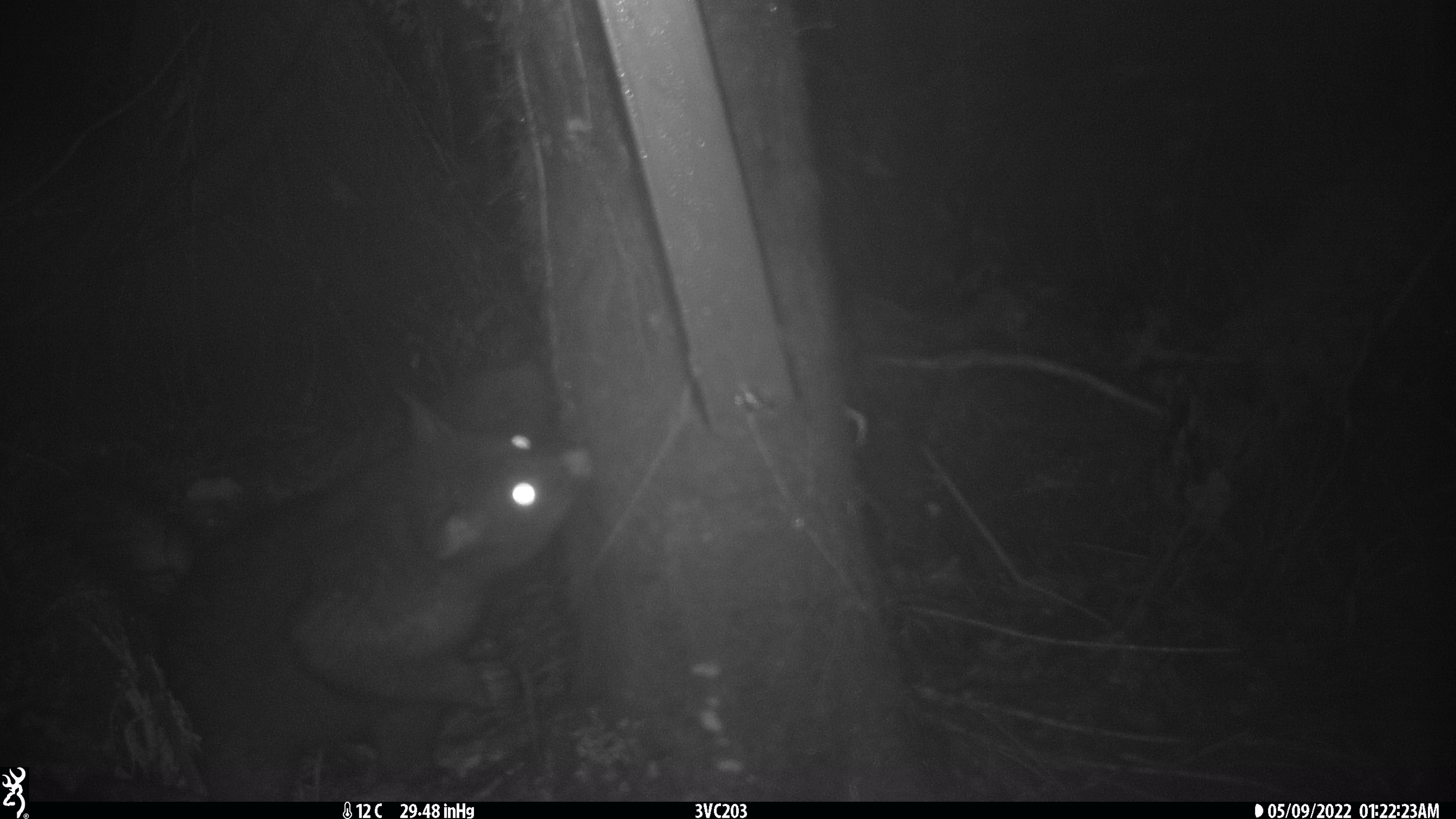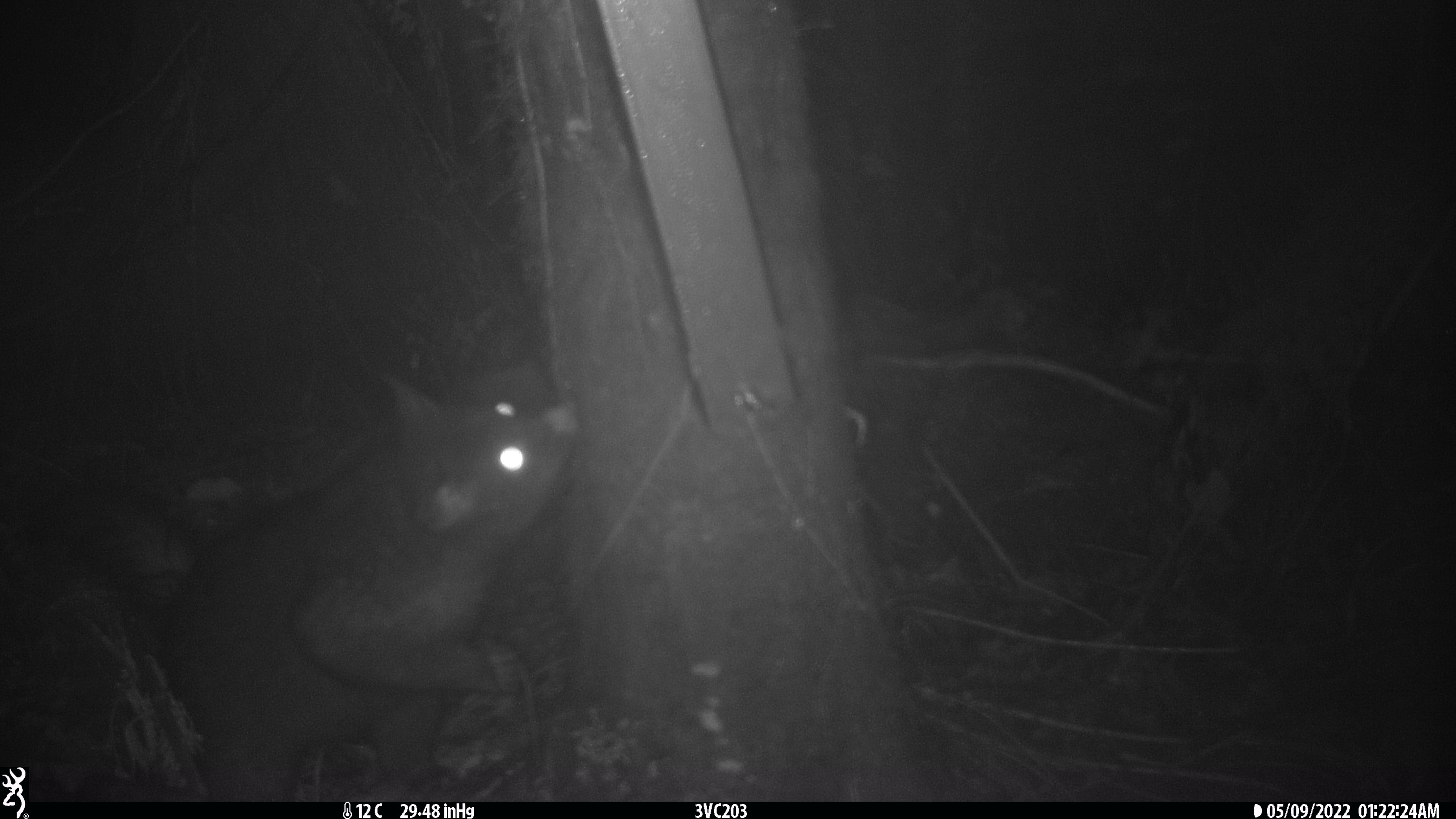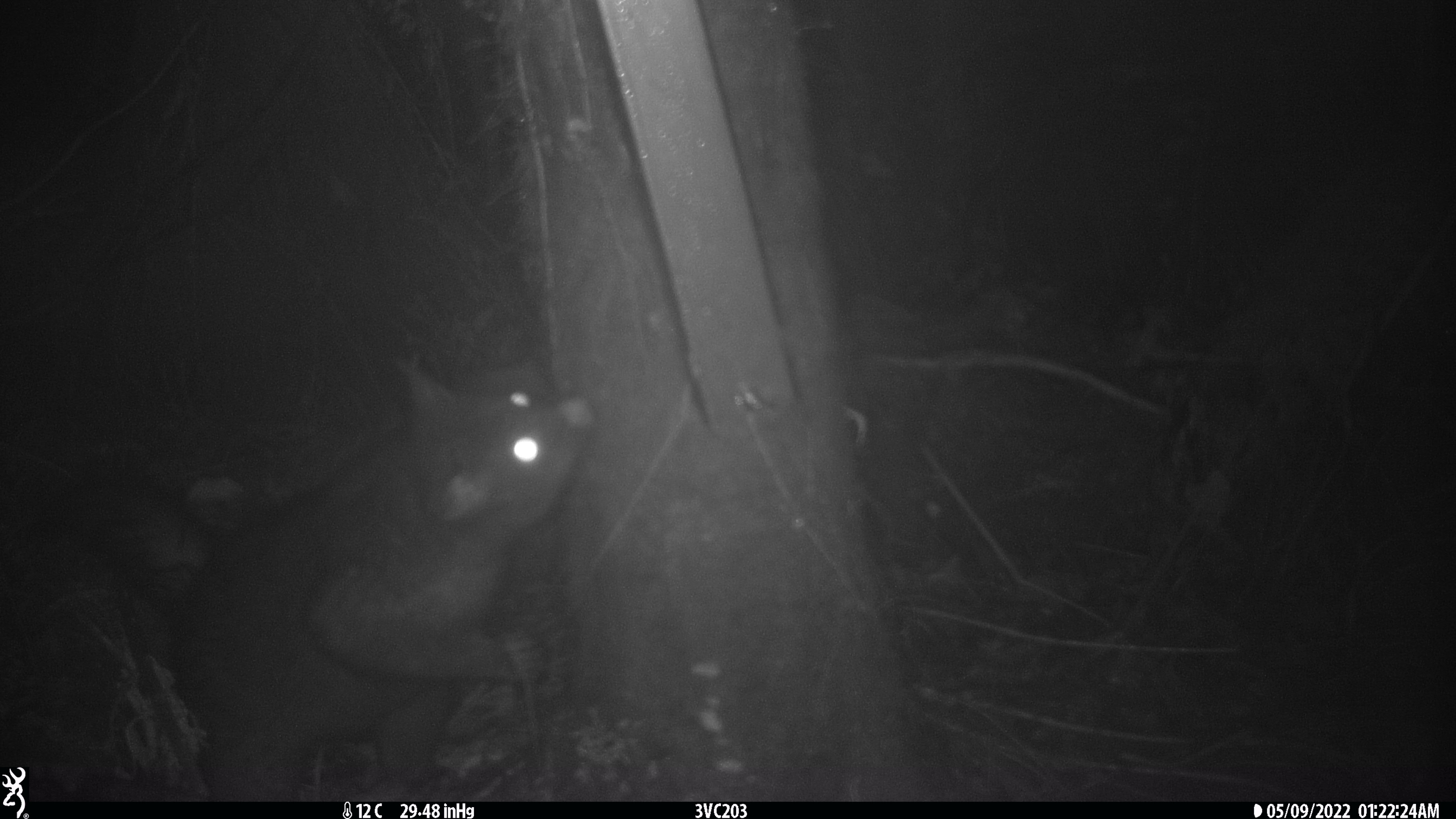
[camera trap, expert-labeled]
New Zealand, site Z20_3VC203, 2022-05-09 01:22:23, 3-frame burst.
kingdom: Animalia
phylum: Chordata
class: Mammalia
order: Diprotodontia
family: Phalangeridae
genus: Trichosurus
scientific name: Trichosurus vulpecula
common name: common brushtail possum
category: possum